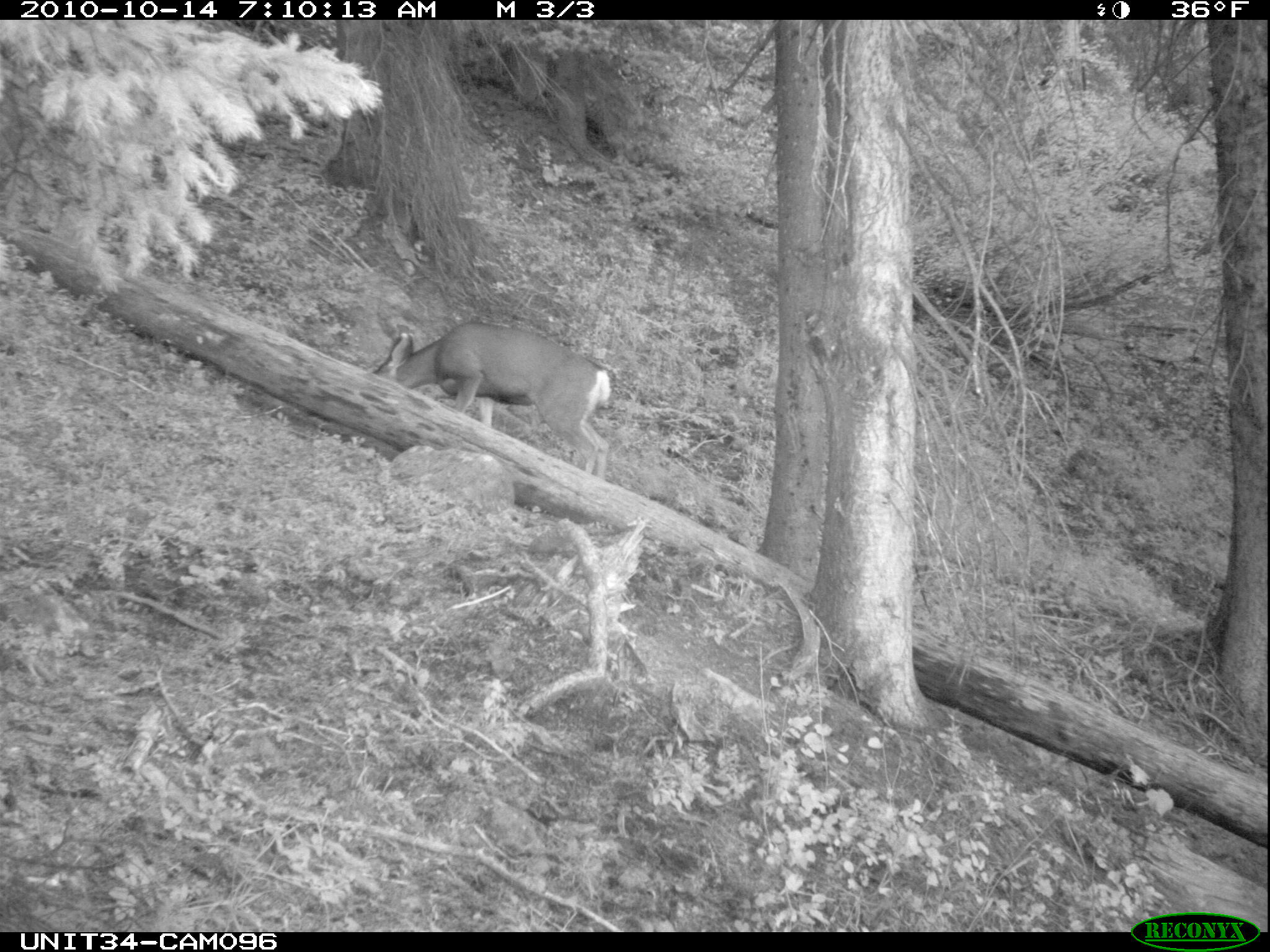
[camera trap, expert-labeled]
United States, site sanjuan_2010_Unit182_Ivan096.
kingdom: Animalia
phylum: Chordata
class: Mammalia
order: Artiodactyla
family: Cervidae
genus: Odocoileus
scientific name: Odocoileus hemionus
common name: mule deer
Odocoileus hemionus (mule deer).